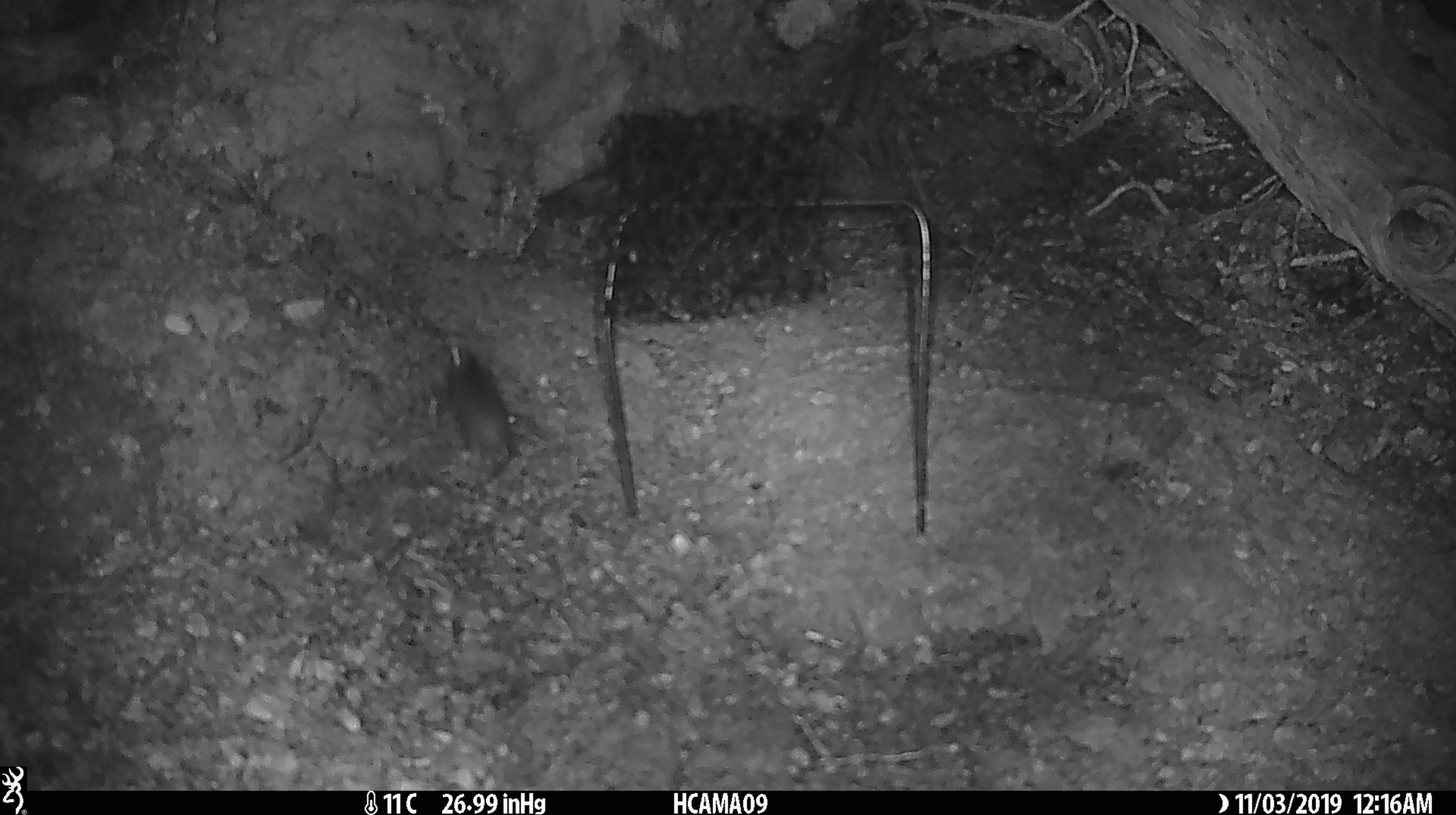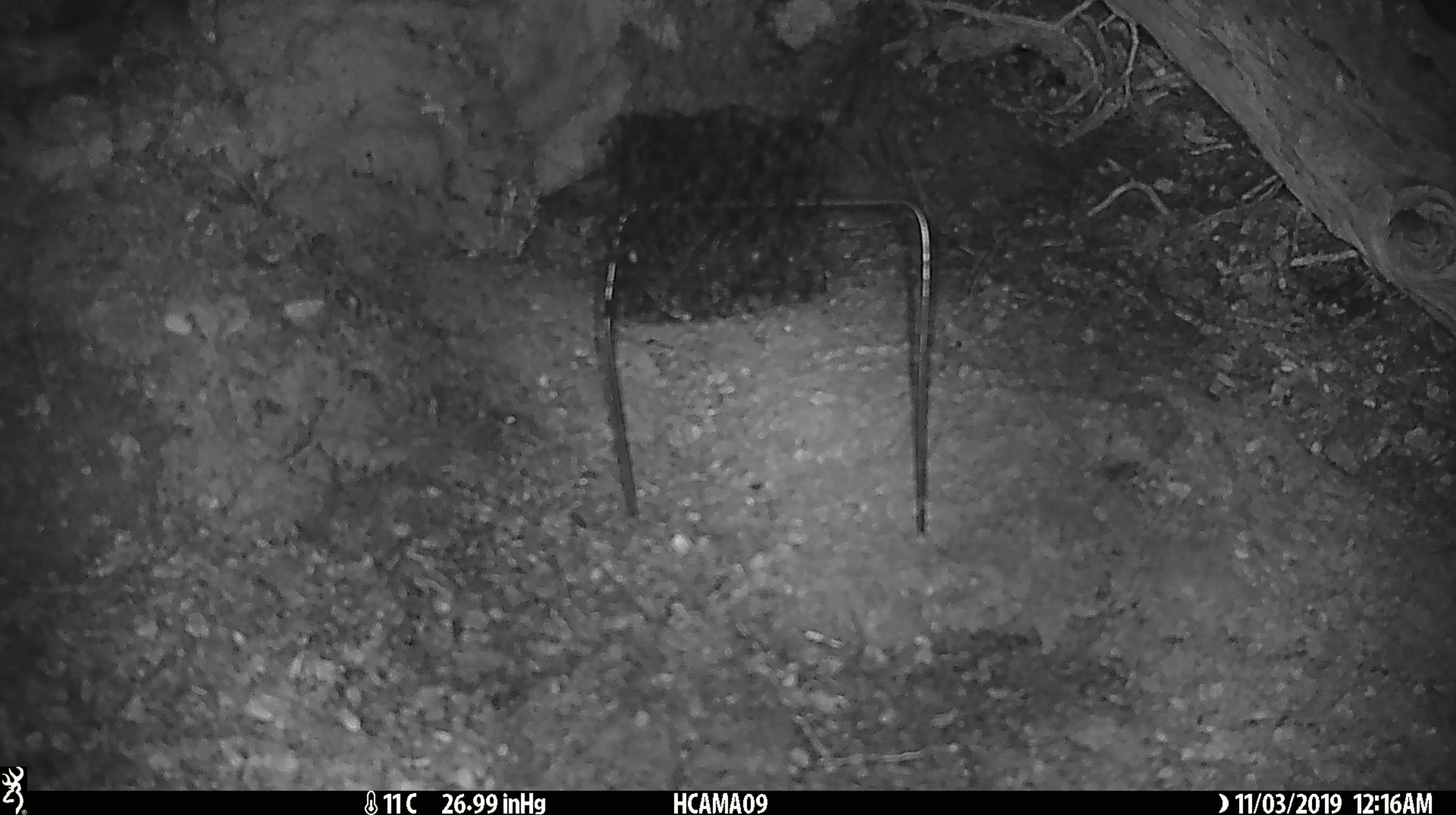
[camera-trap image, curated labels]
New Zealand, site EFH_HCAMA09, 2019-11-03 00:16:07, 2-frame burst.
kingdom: Animalia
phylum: Chordata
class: Mammalia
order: Rodentia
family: Muridae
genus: Mus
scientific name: Mus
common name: mouse